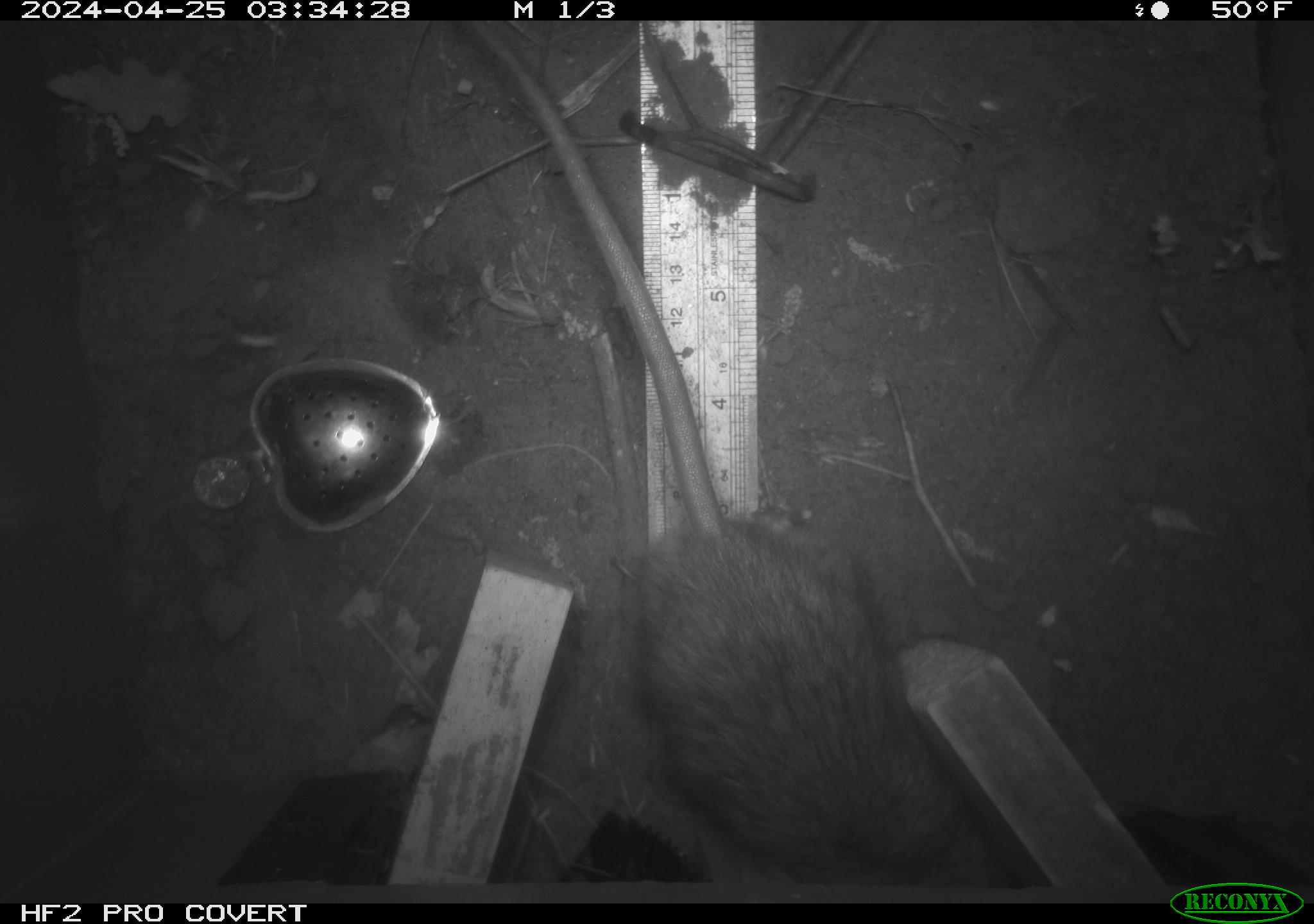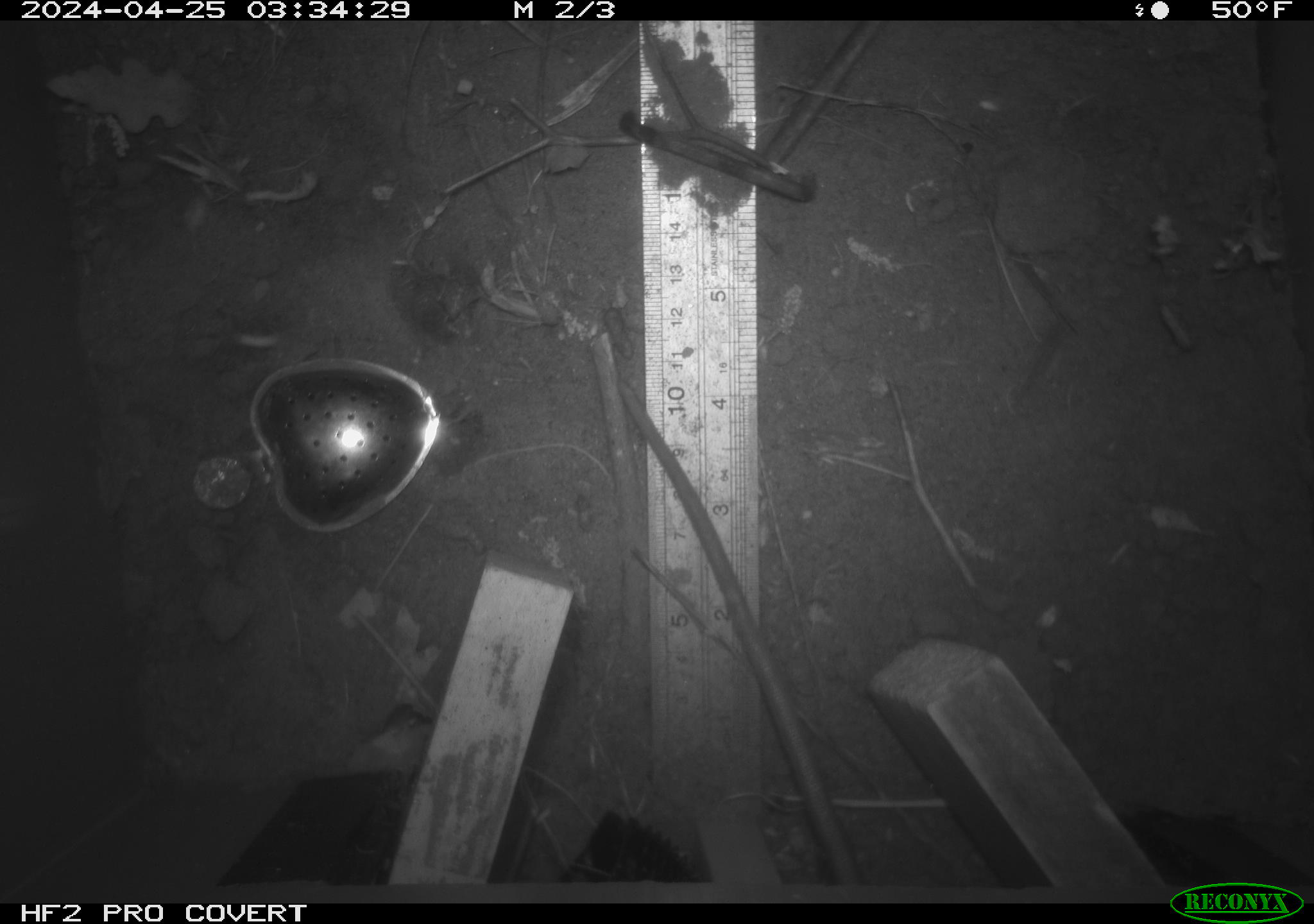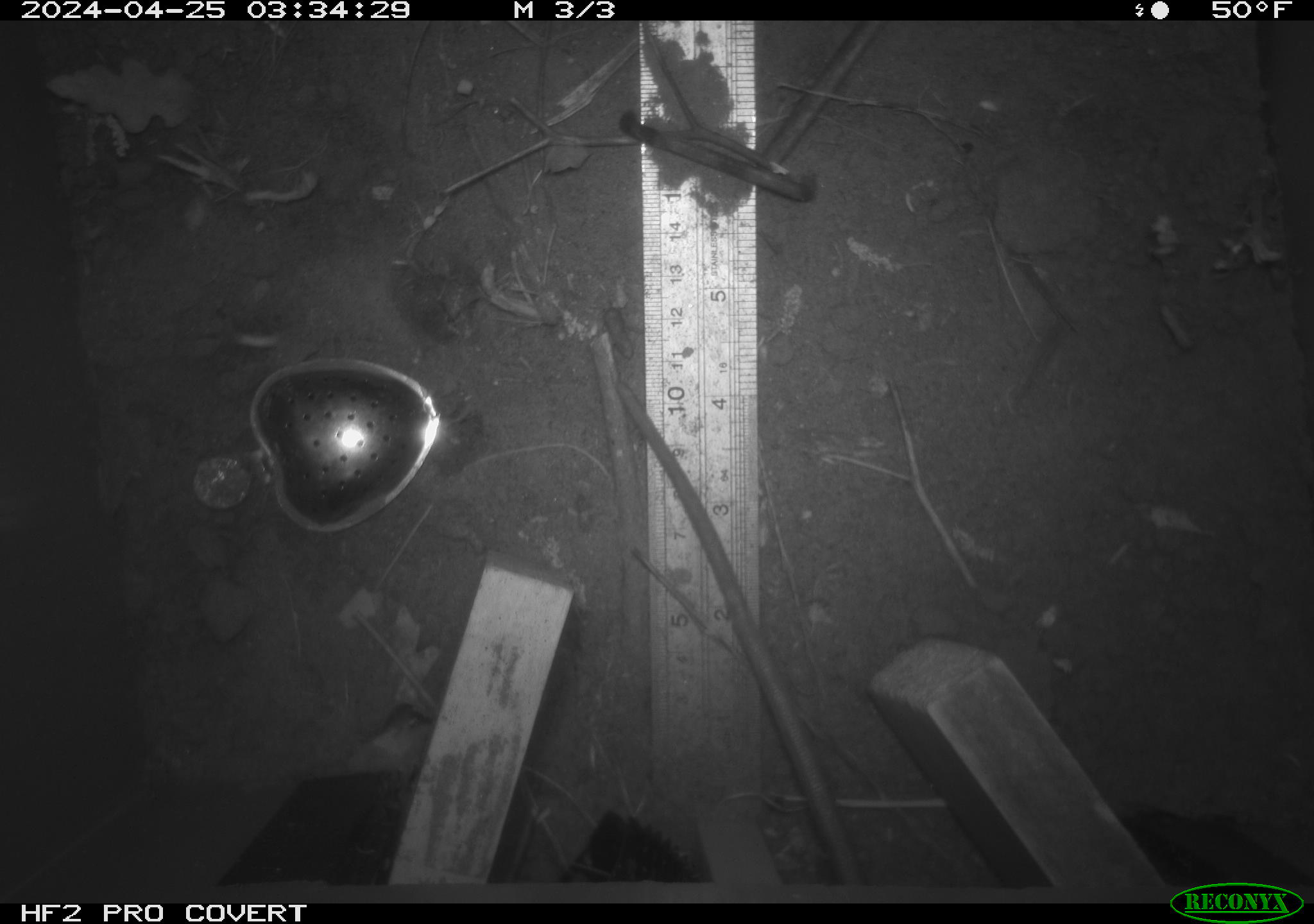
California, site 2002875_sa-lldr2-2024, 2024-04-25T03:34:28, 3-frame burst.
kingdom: Animalia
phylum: Chordata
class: Mammalia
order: Rodentia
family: Muridae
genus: Rattus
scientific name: Rattus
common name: rat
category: rattus species